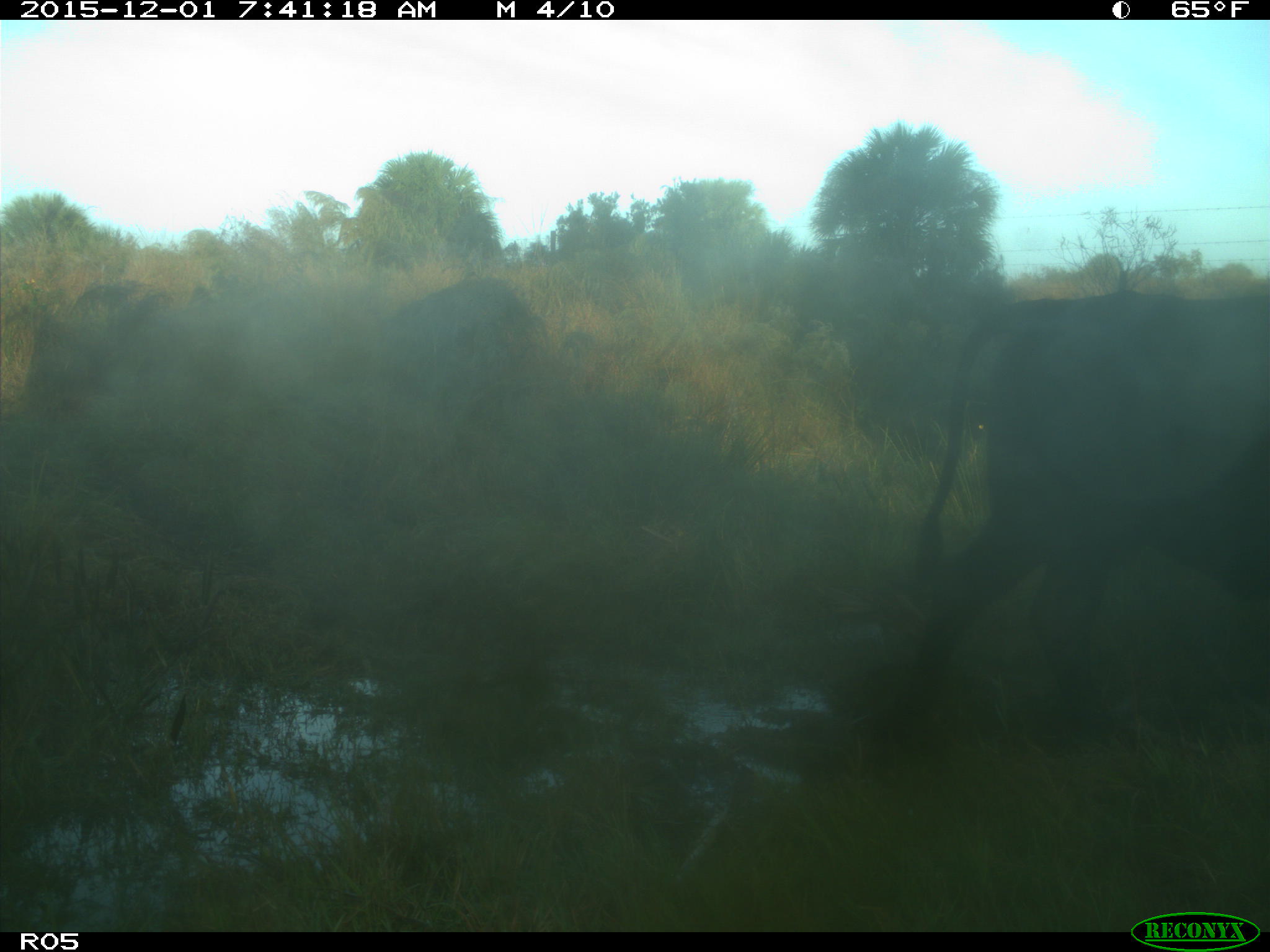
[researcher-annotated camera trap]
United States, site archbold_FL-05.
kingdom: Animalia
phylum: Chordata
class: Mammalia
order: Artiodactyla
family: Bovidae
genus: Bos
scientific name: Bos taurus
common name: domestic cow